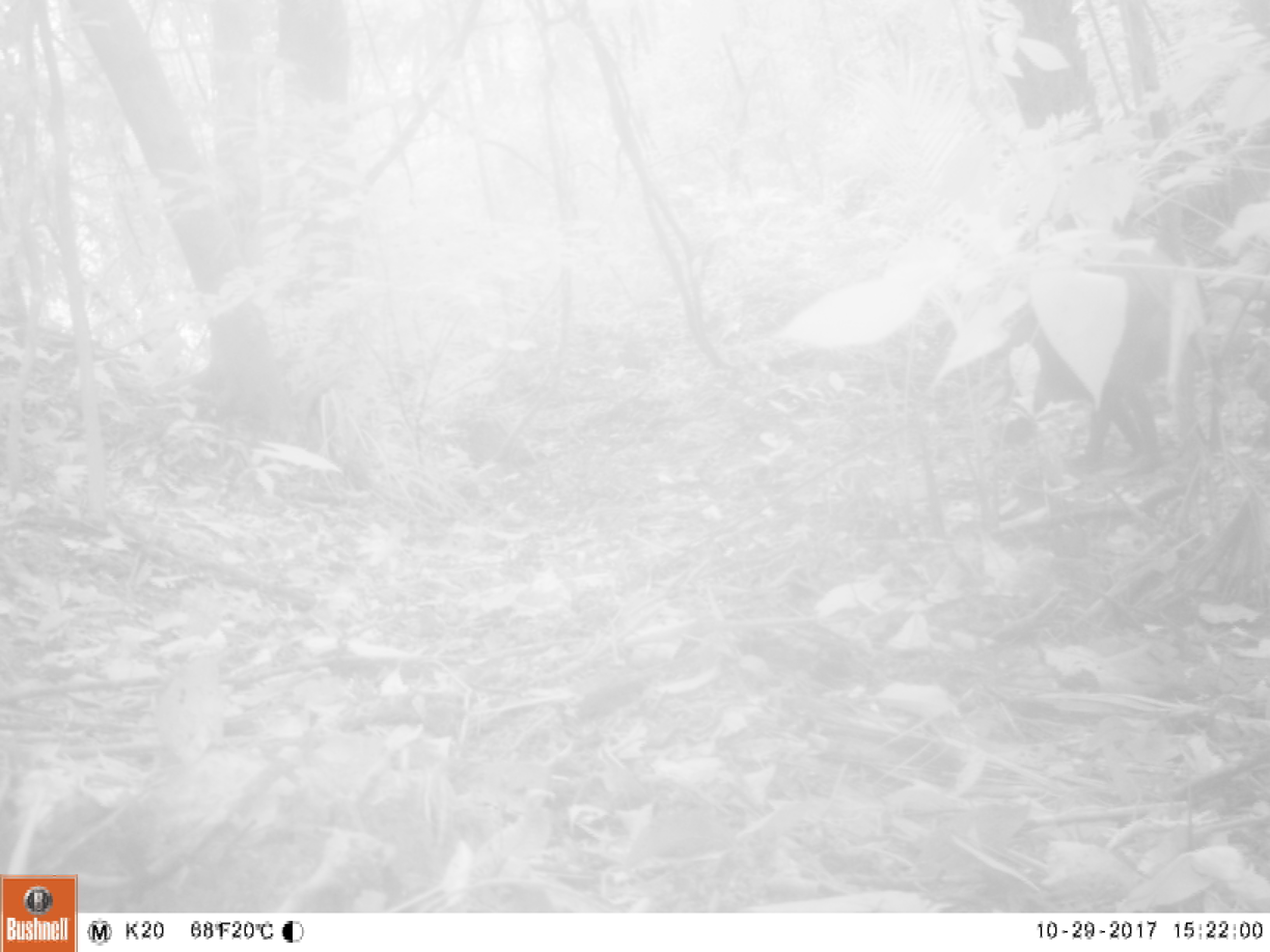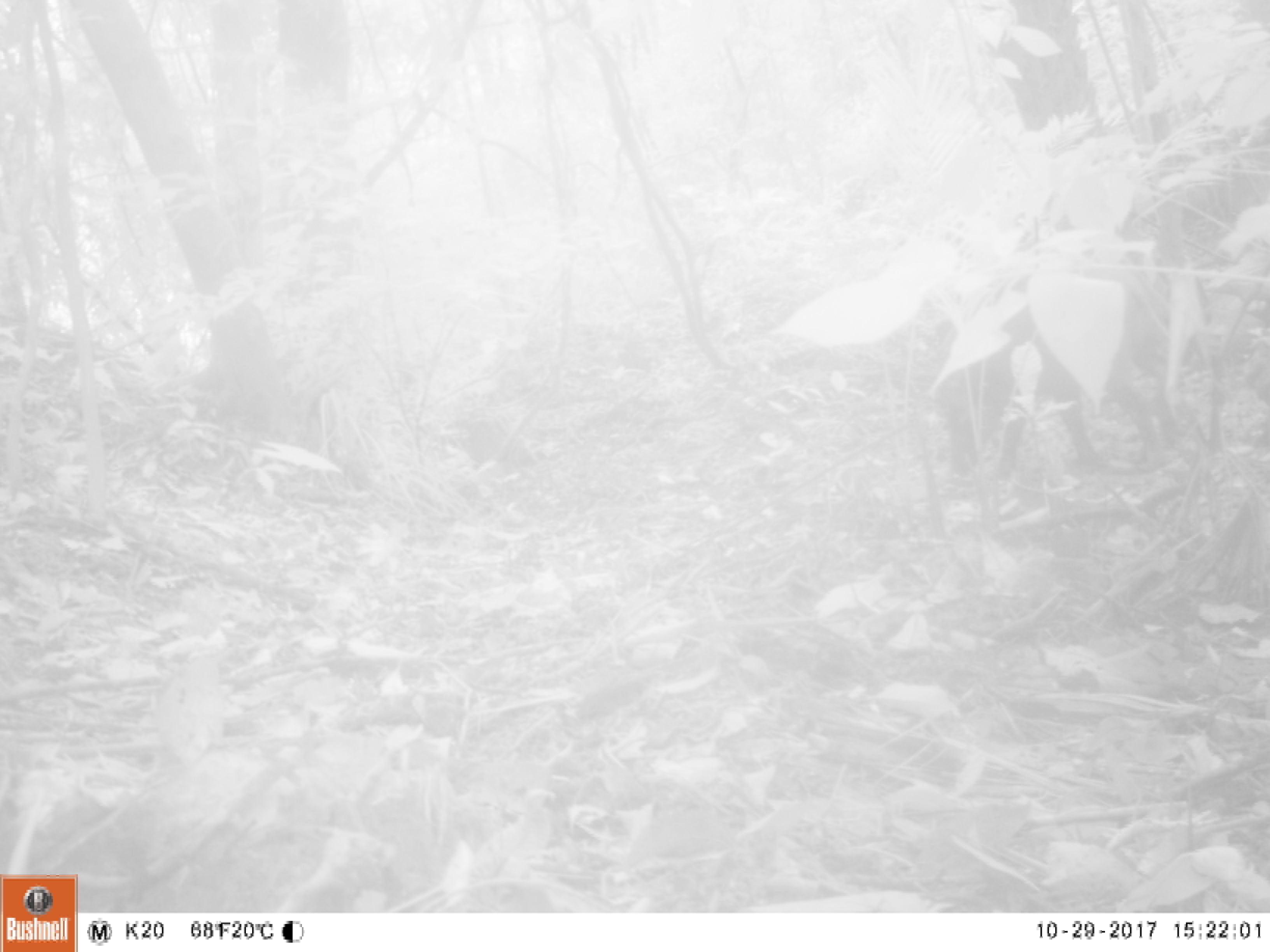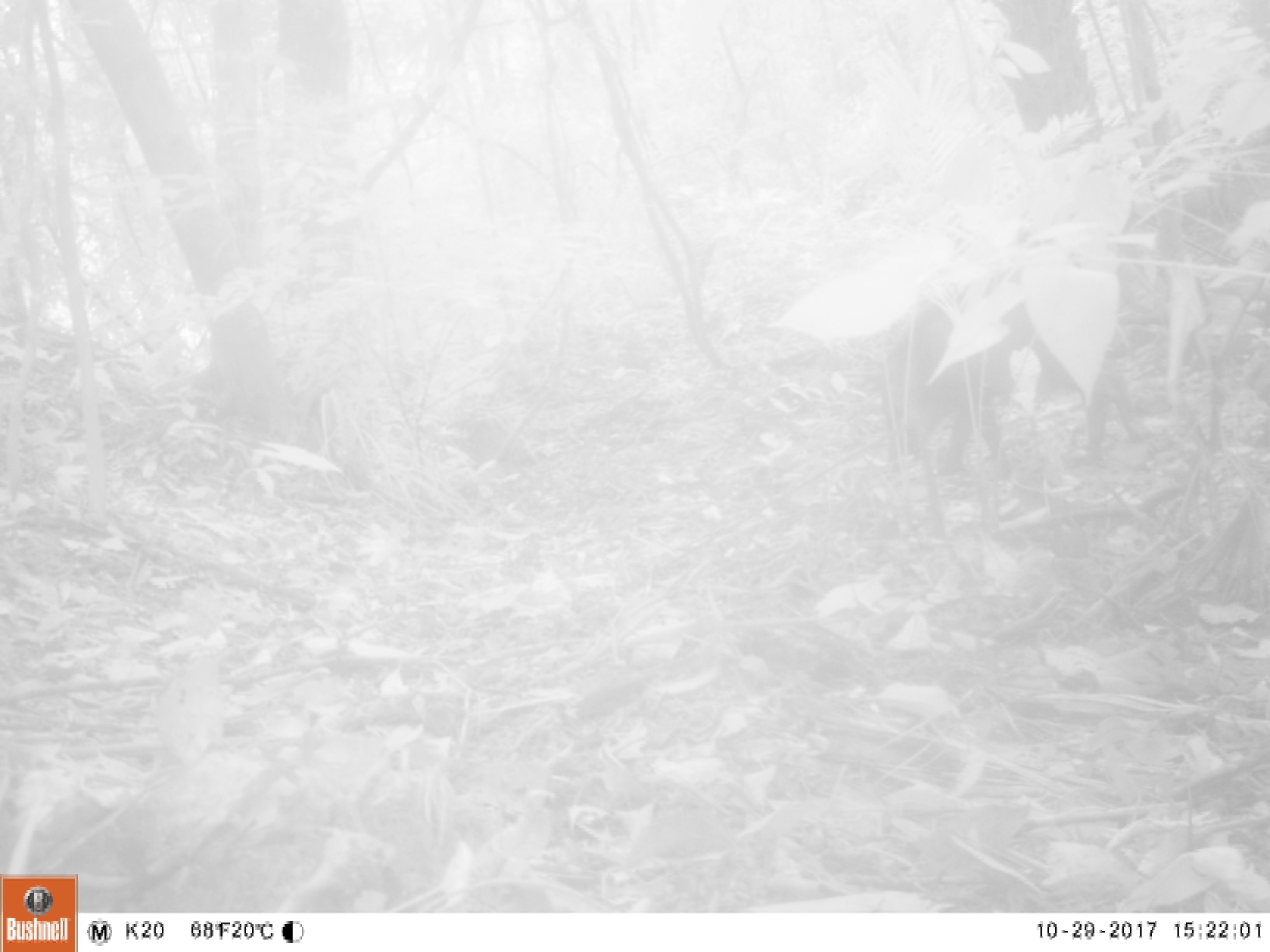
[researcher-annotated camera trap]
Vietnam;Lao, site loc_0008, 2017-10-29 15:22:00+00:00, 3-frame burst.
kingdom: Animalia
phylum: Chordata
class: Mammalia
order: Artiodactyla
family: Suidae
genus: Sus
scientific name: Sus scrofa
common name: eurasian wild pig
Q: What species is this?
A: Eurasian wild pig (Sus scrofa).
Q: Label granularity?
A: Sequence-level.